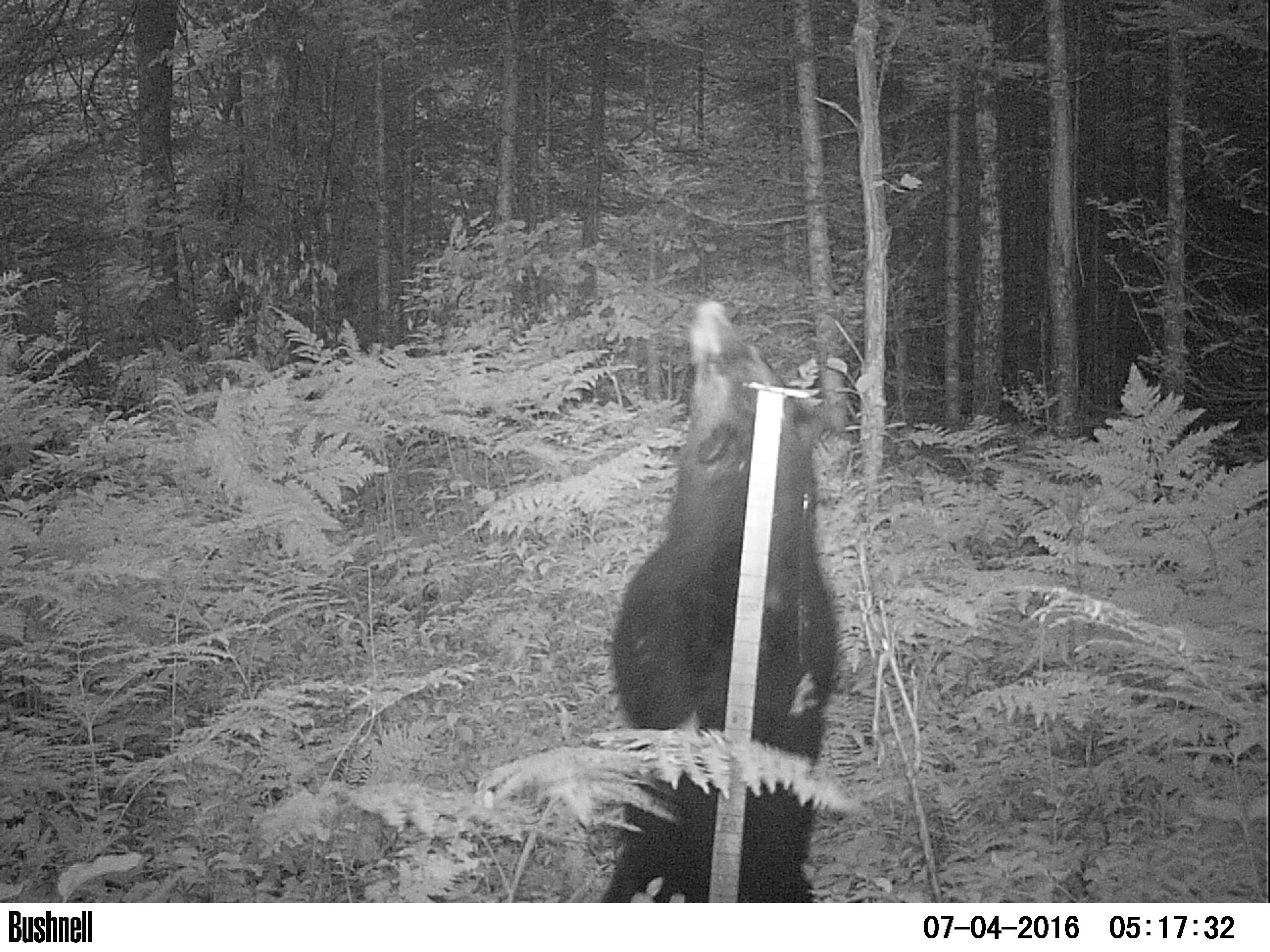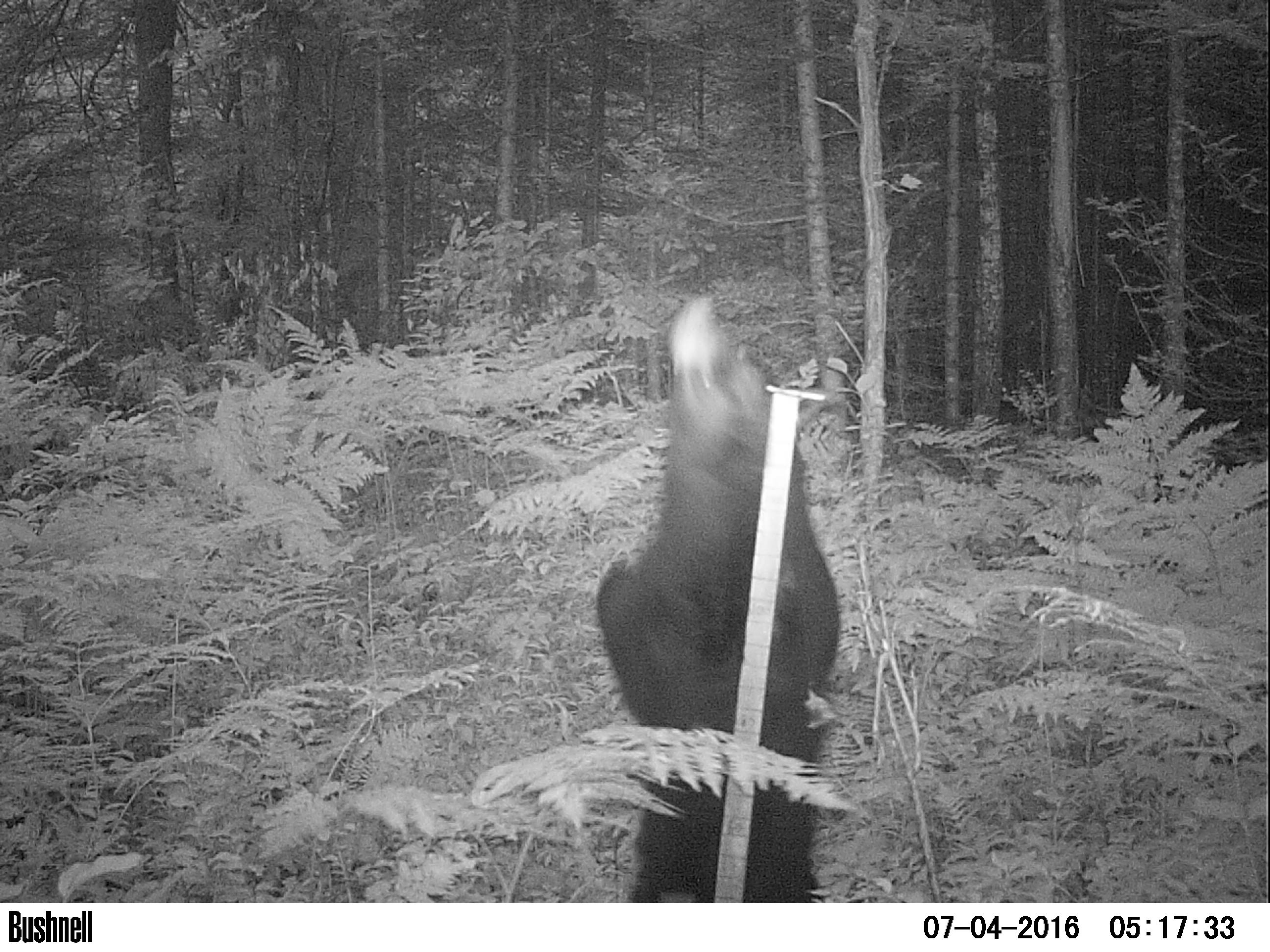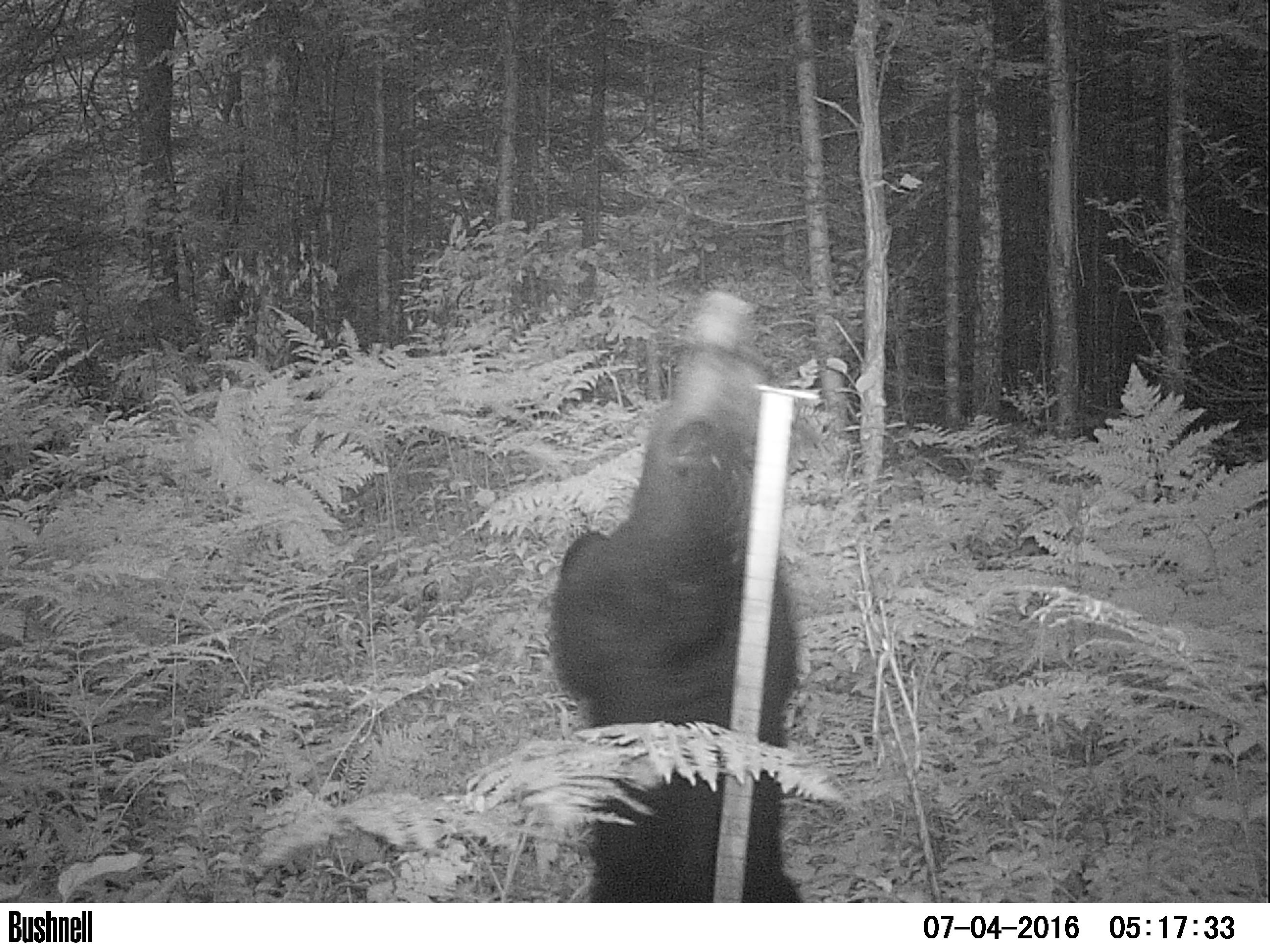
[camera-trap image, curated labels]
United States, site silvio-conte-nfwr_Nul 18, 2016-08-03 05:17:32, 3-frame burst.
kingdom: Animalia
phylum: Chordata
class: Mammalia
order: Carnivora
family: Ursidae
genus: Ursus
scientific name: Ursus americanus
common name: black bear